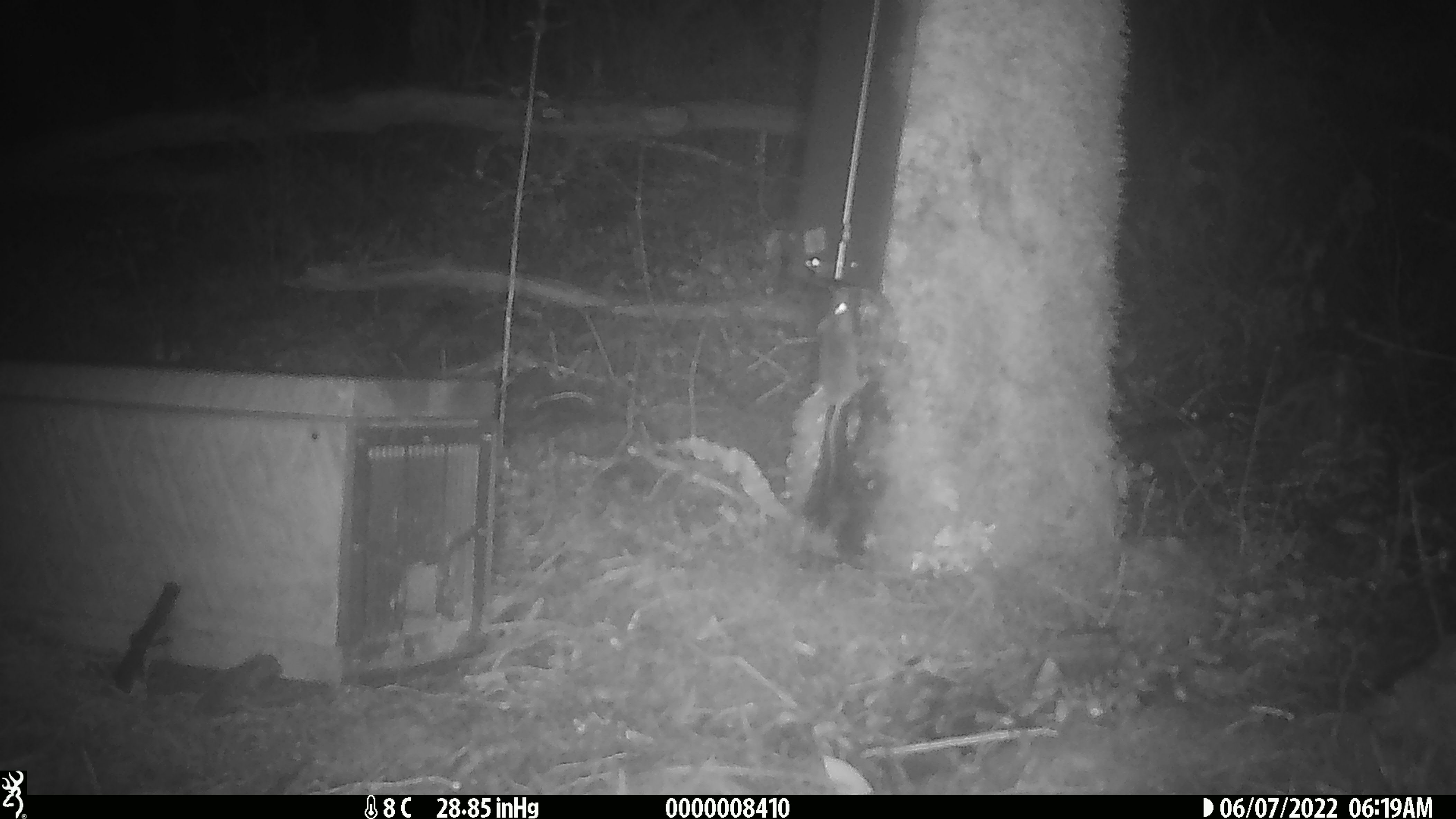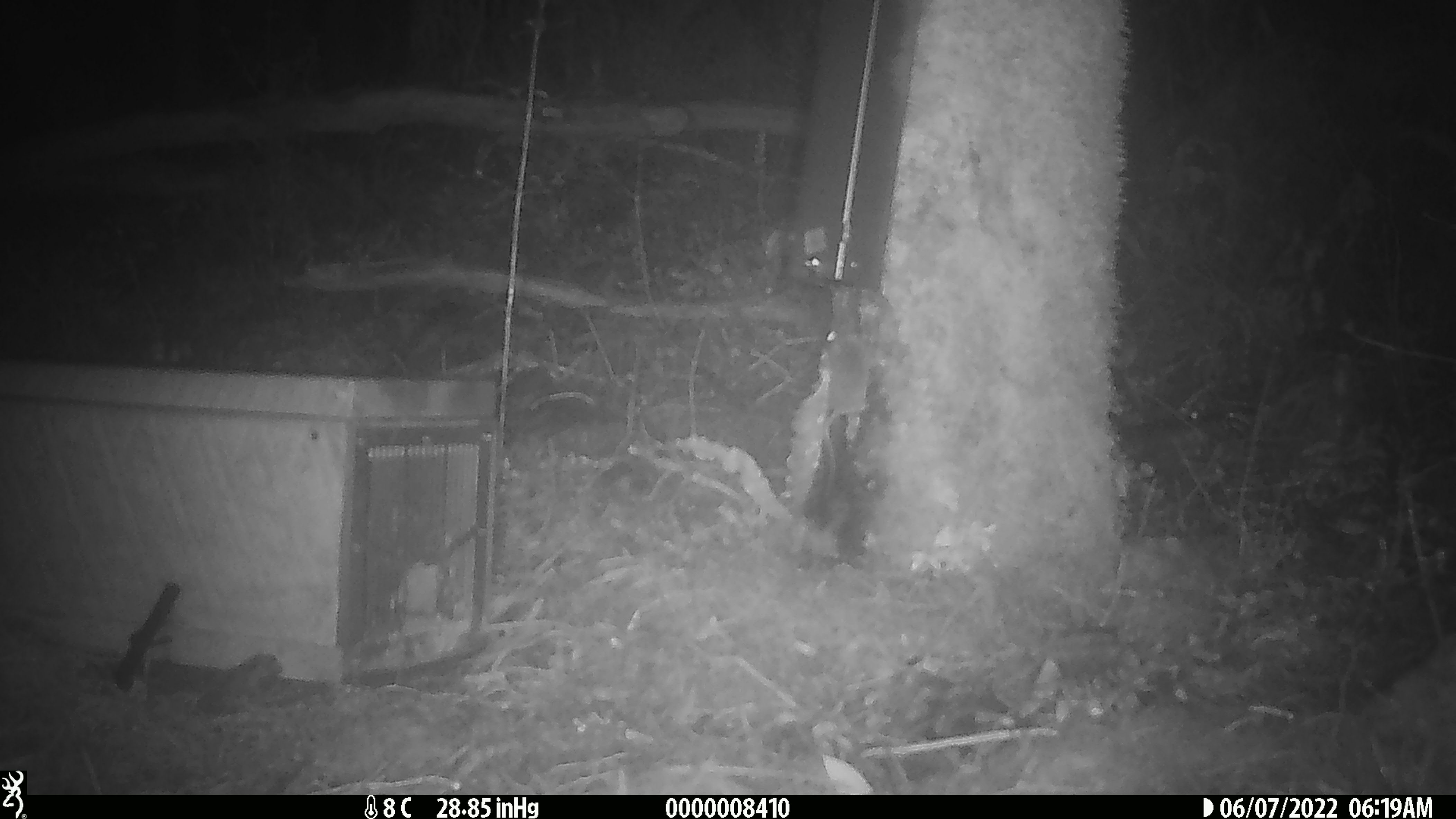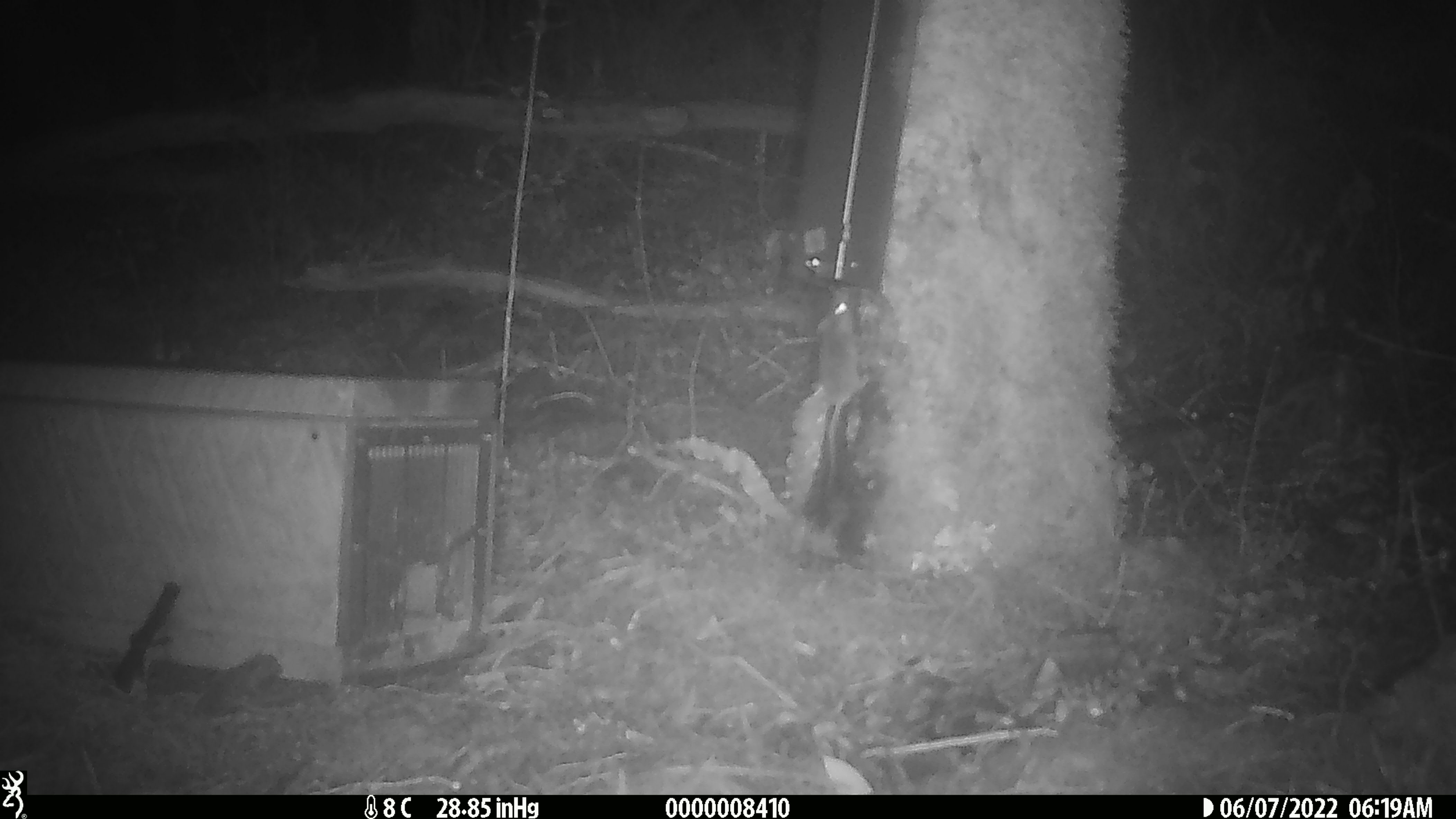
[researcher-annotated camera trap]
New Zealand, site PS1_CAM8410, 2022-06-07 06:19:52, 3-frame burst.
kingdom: Animalia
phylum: Chordata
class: Mammalia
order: Rodentia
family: Muridae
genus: Mus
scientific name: Mus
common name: mouse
Mouse (Mus).